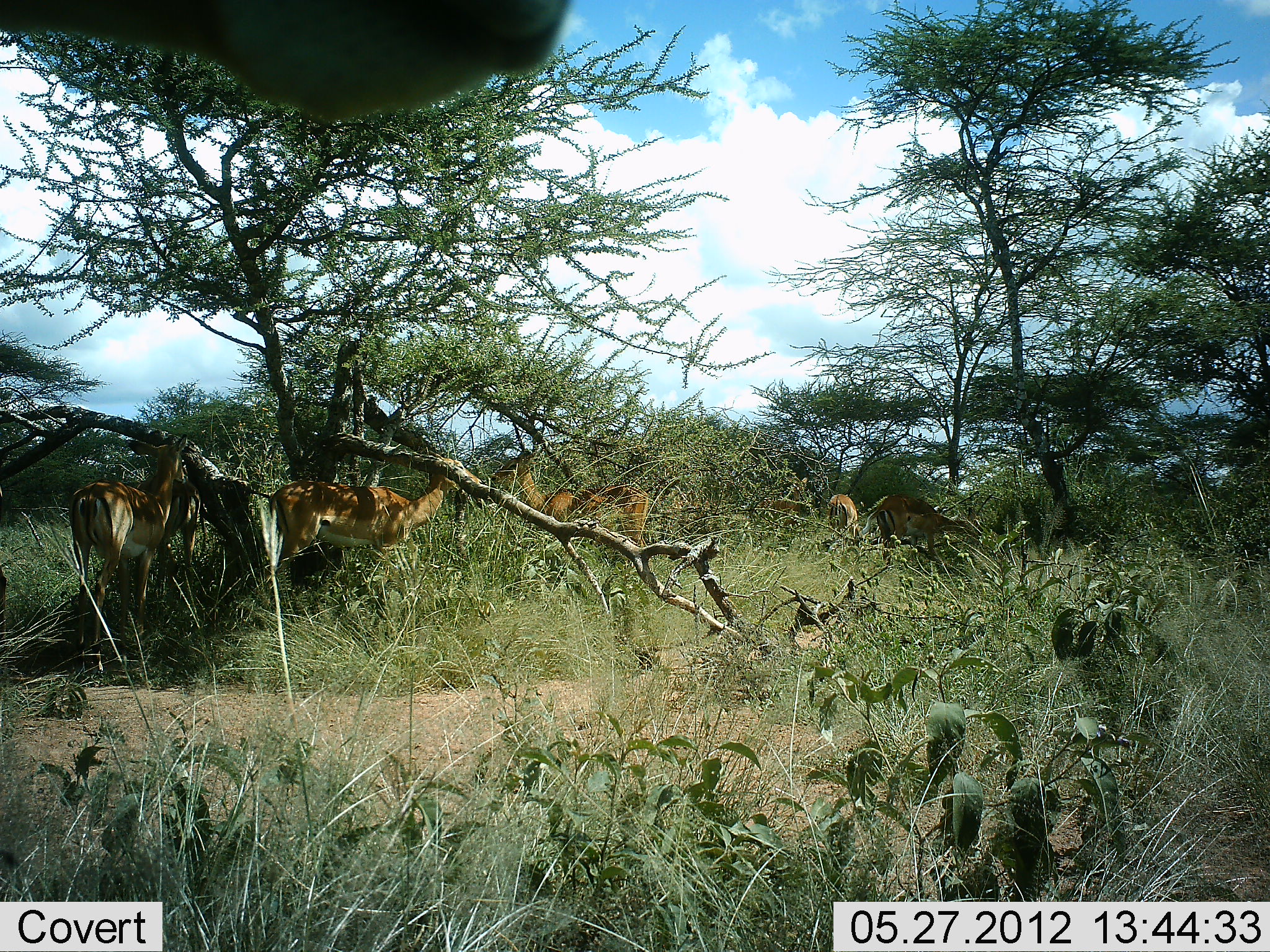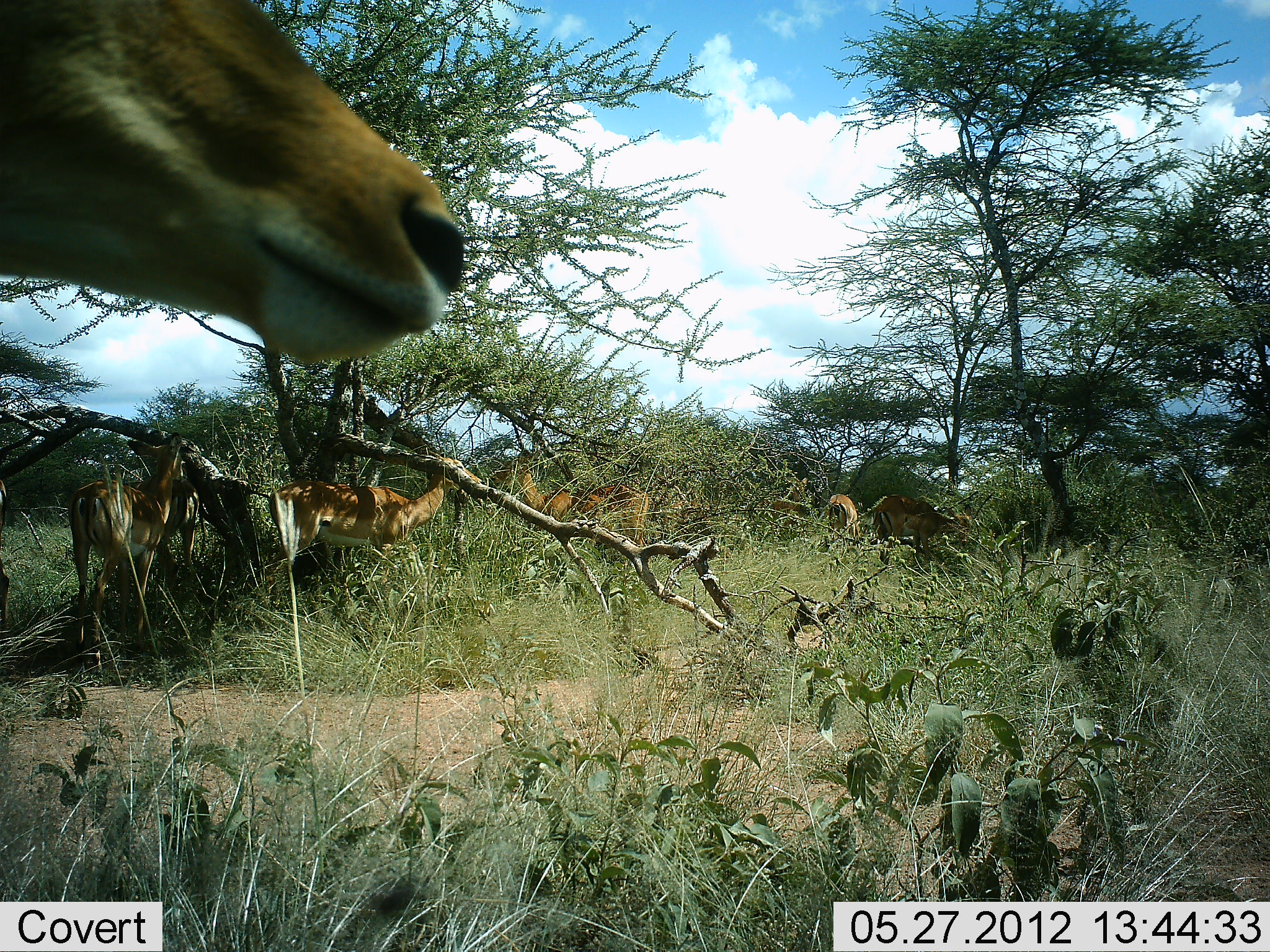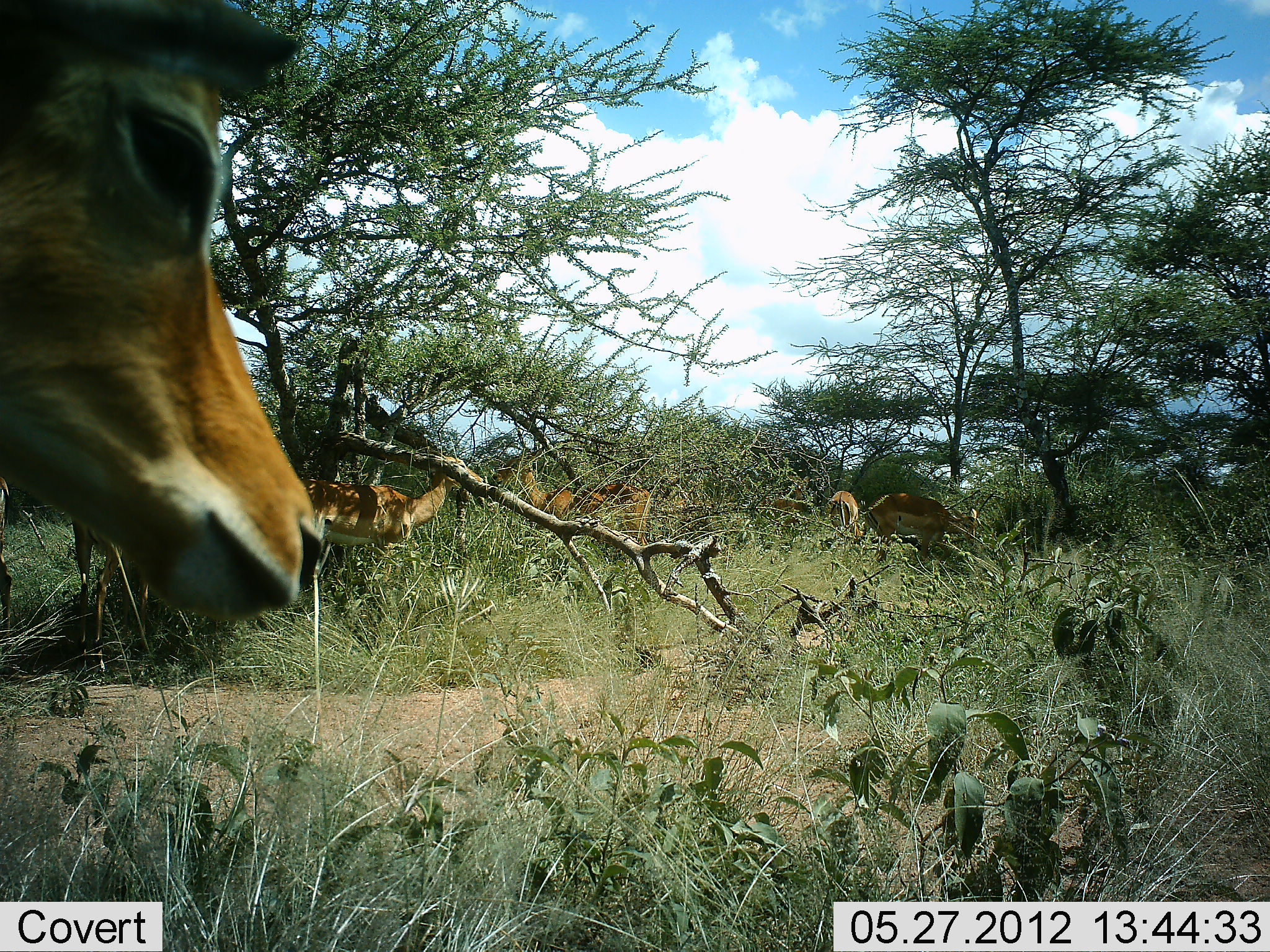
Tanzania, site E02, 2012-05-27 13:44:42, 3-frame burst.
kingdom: Animalia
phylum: Chordata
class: Mammalia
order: Artiodactyla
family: Bovidae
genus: Aepyceros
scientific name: Aepyceros melampus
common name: impala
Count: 8.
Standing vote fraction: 80%.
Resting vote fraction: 30%.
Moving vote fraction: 0%.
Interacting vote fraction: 10%.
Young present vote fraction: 0%.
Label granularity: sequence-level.